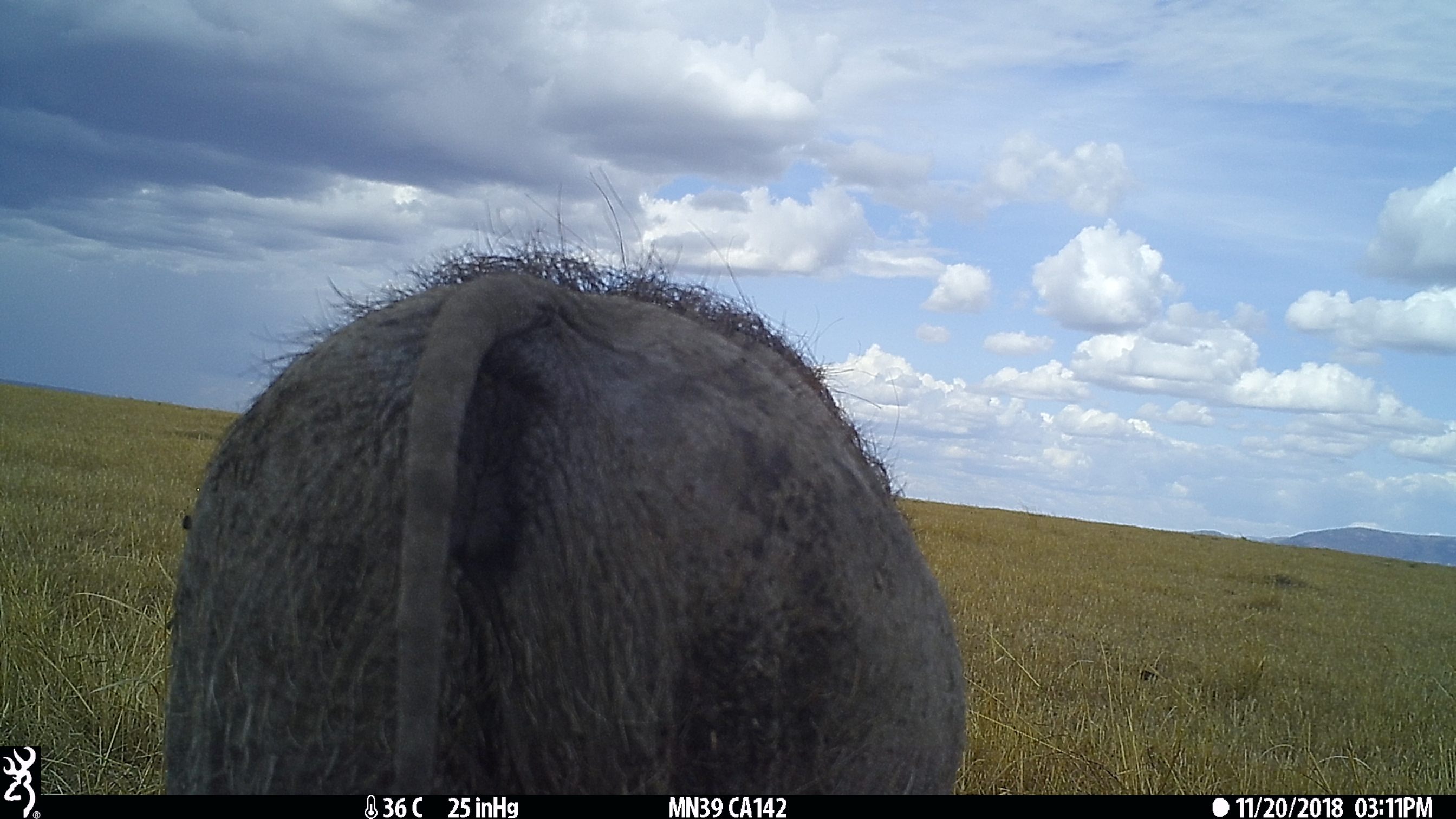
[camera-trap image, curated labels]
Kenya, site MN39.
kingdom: Animalia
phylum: Chordata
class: Mammalia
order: Artiodactyla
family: Suidae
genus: Phacochoerus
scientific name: Phacochoerus africanus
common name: common warthog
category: warthog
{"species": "warthog (common warthog) (Phacochoerus africanus)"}